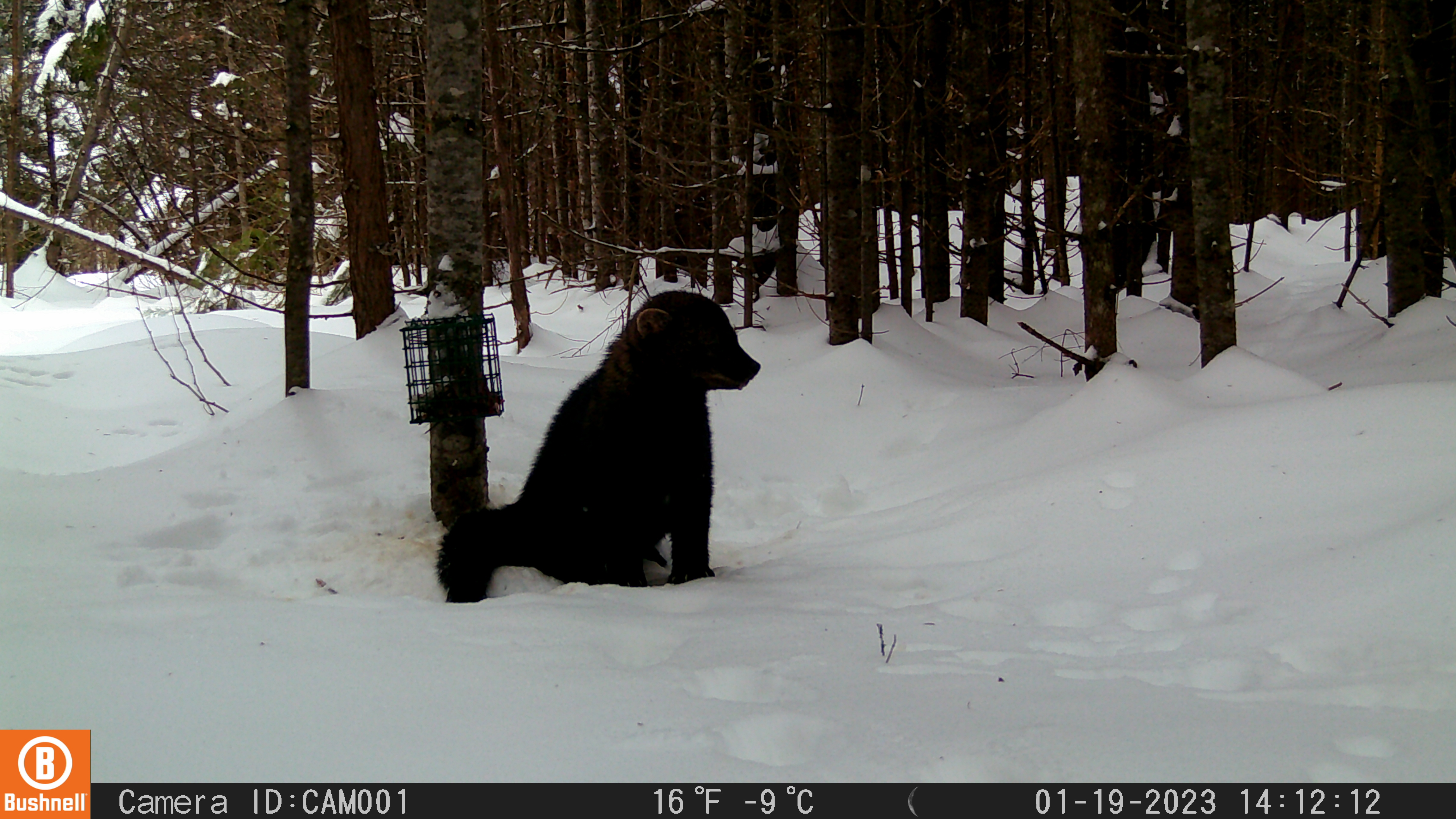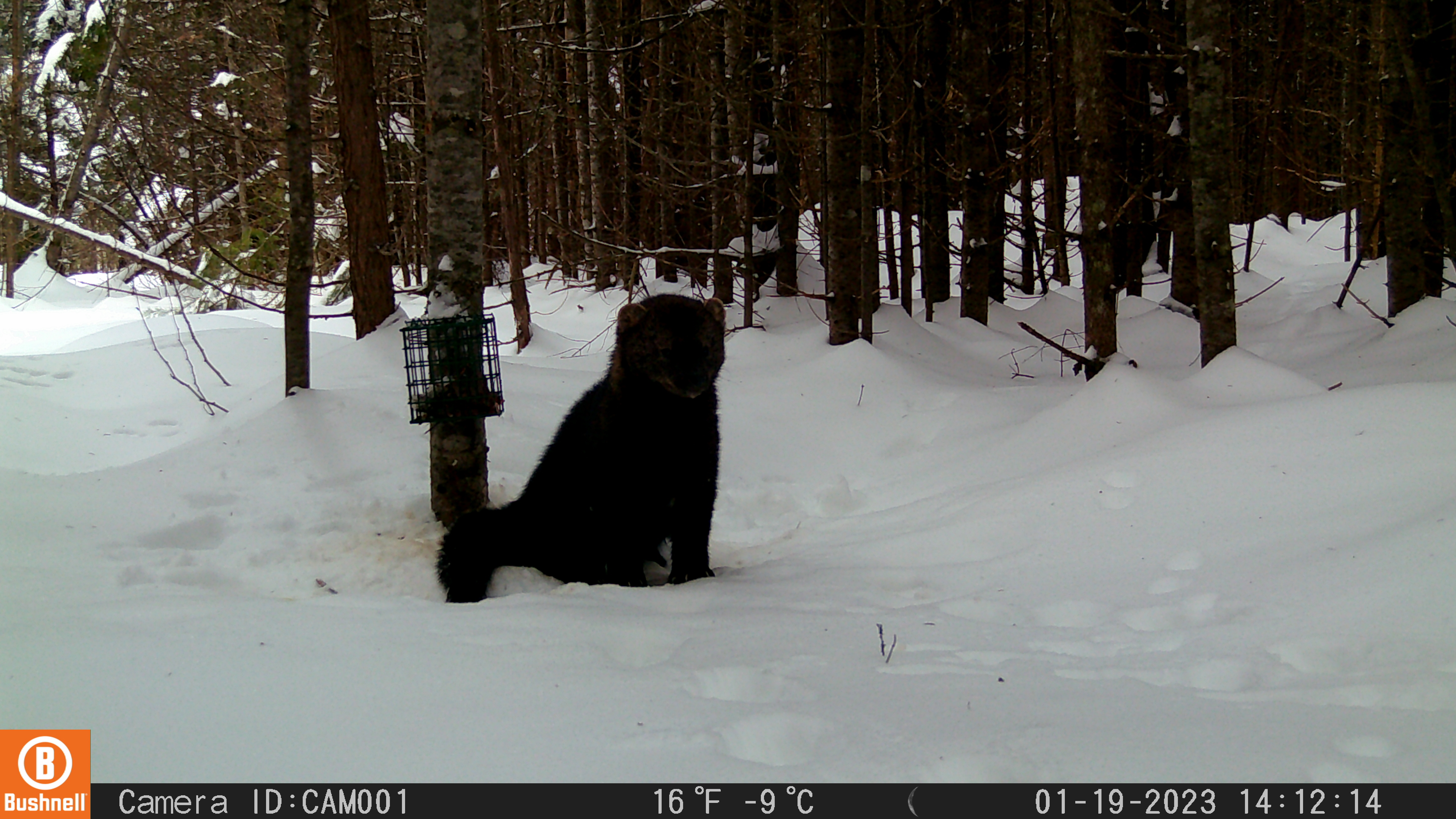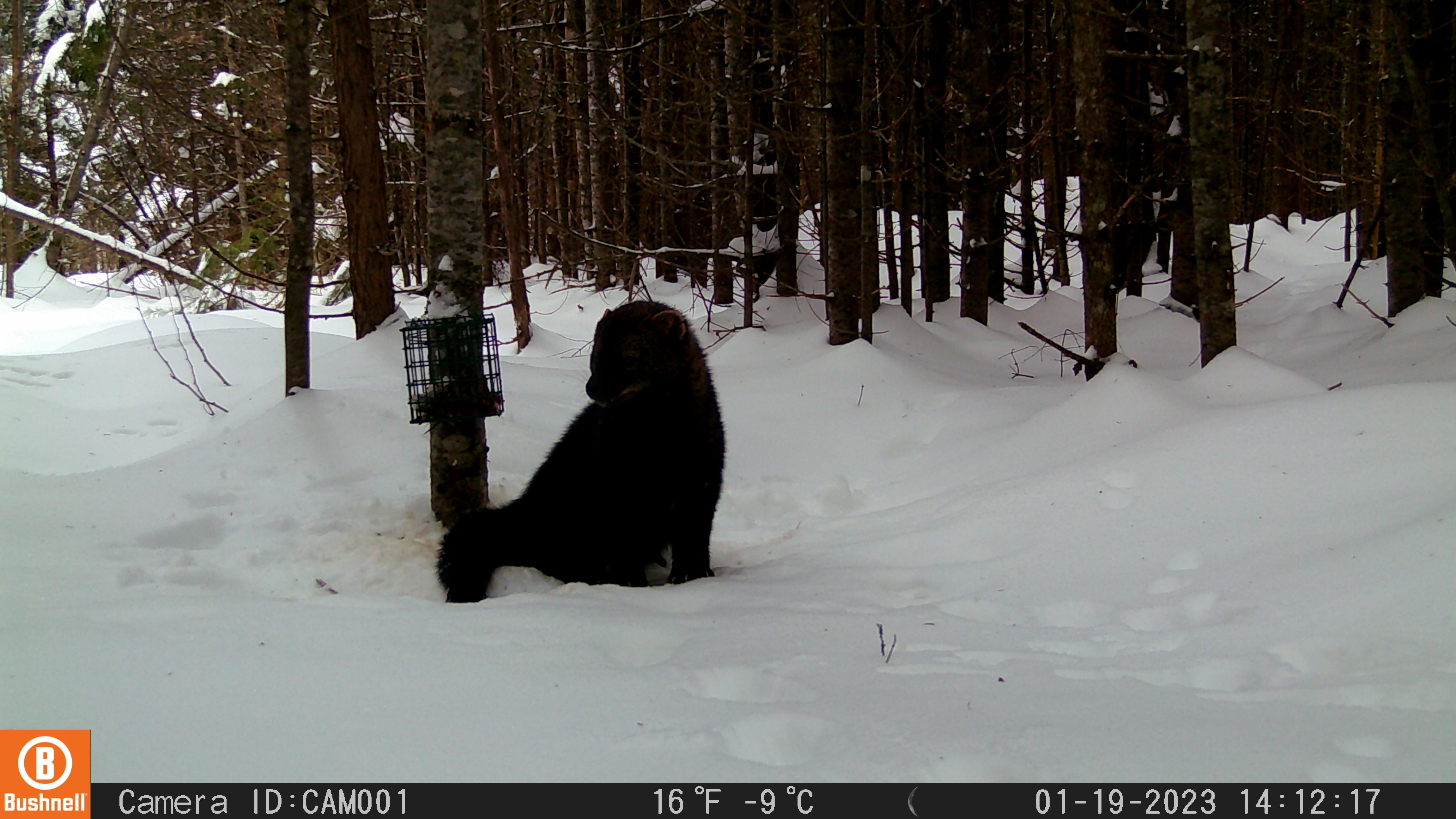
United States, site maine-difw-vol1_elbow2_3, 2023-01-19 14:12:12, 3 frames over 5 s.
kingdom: Animalia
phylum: Chordata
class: Mammalia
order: Carnivora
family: Mustelidae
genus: Pekania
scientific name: Pekania pennanti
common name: fisher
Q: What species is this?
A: Fisher (Pekania pennanti).